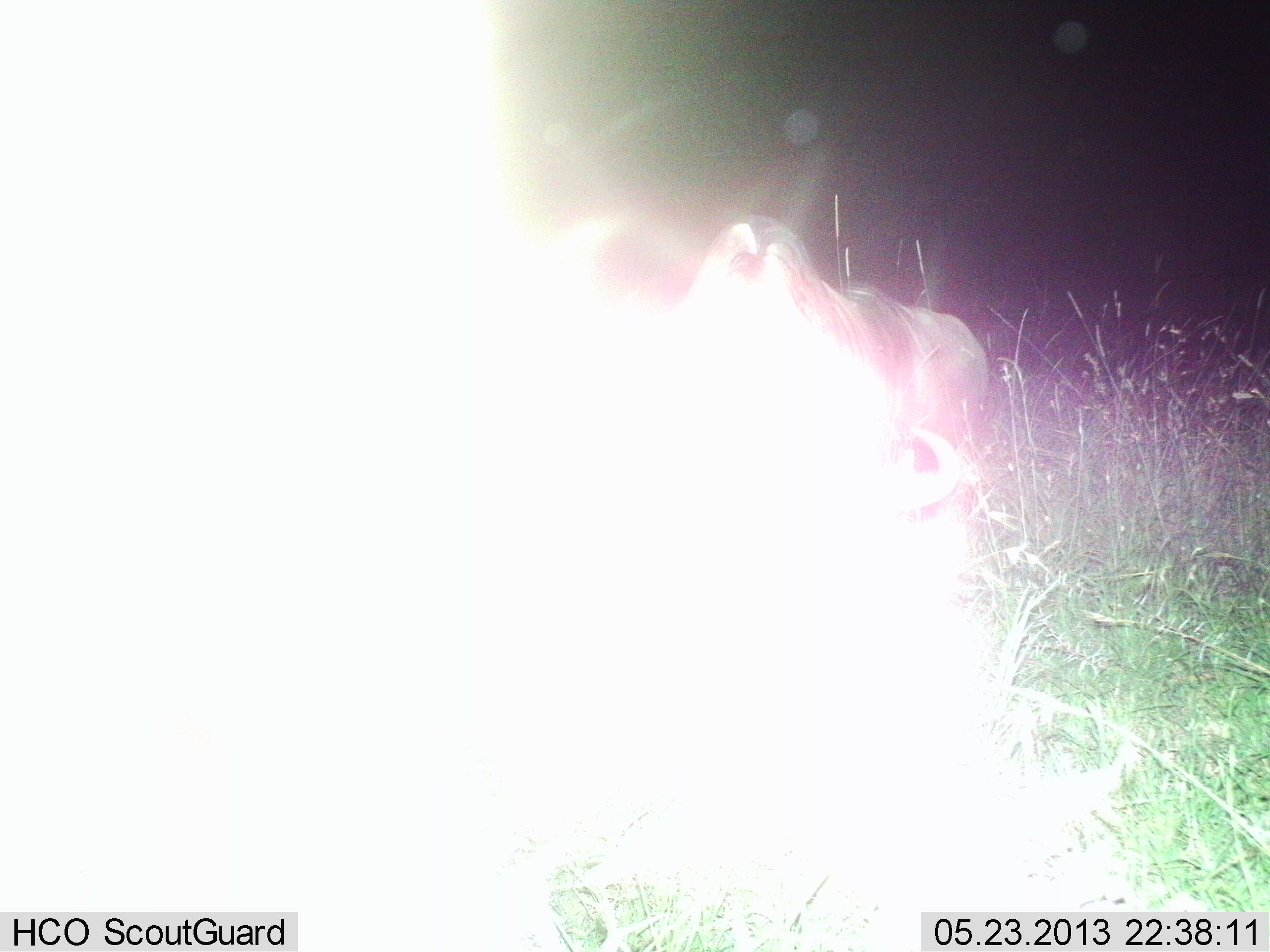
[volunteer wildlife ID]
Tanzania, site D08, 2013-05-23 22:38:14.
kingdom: Animalia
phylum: Chordata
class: Mammalia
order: Artiodactyla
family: Bovidae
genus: Connochaetes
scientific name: Connochaetes taurinus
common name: blue wildebeest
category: wildebeest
Wildebeest (blue wildebeest) (Connochaetes taurinus), count 1. Behavior (volunteer vote fractions): standing 67%, resting 8%, moving 8%, interacting 0%. Young present (vote fraction): 0%. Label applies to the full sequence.